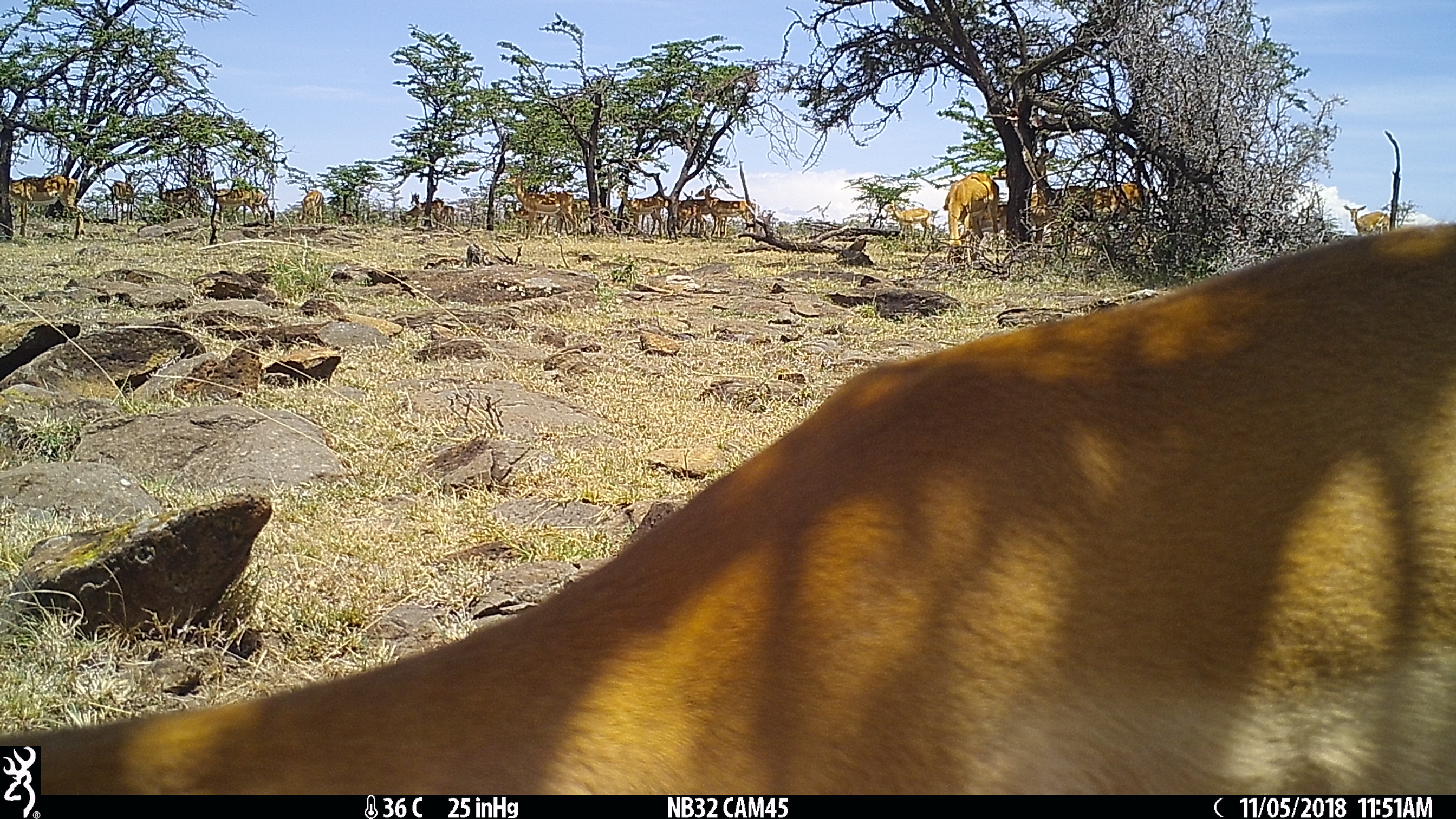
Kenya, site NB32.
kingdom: Animalia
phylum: Chordata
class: Mammalia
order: Artiodactyla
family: Bovidae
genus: Aepyceros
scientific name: Aepyceros melampus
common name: impala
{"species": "impala (Aepyceros melampus)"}